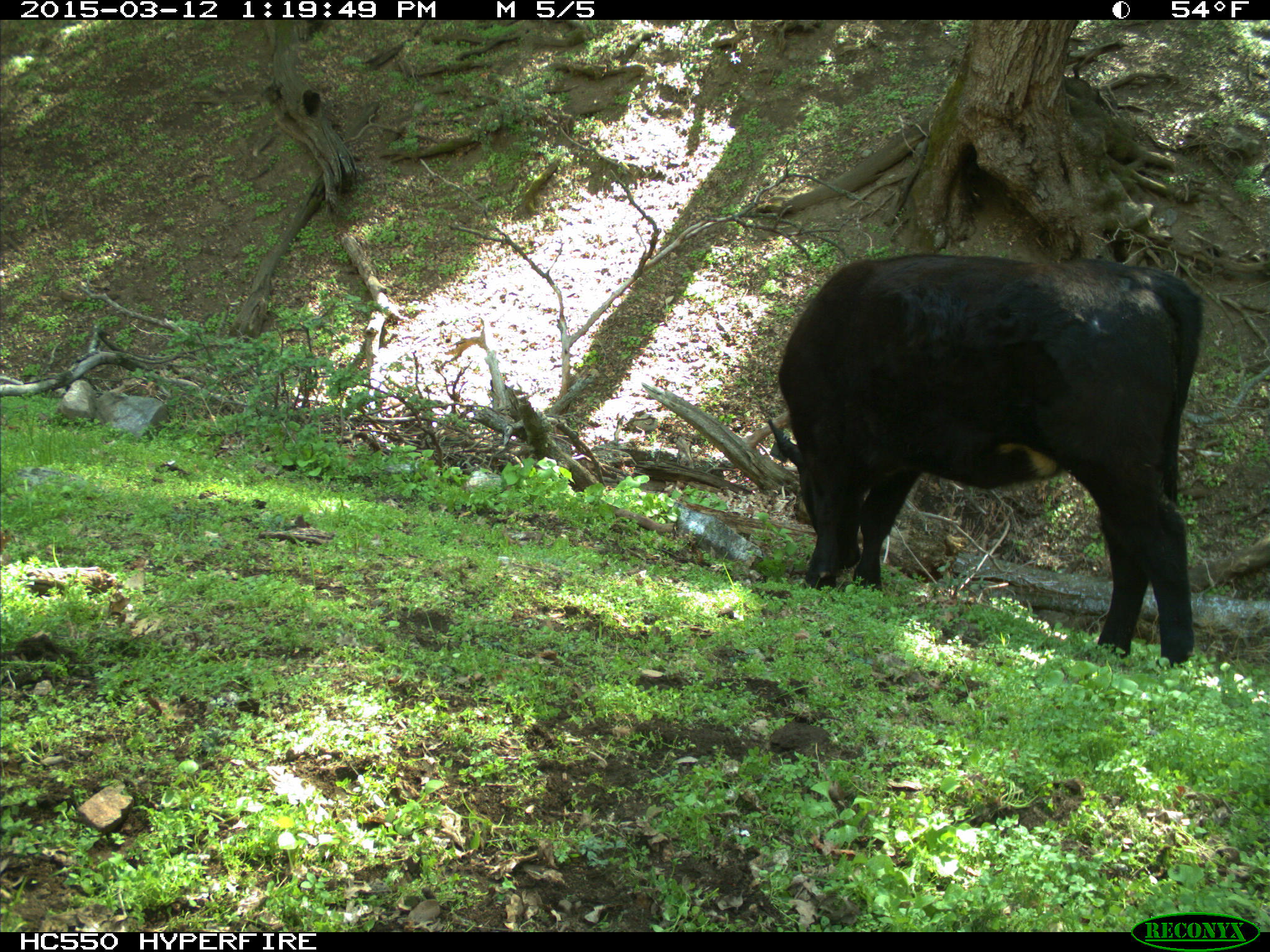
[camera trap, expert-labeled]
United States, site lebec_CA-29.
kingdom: Animalia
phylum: Chordata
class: Mammalia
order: Artiodactyla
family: Bovidae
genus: Bos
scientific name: Bos taurus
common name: domestic cow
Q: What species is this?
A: Bos taurus (domestic cow).